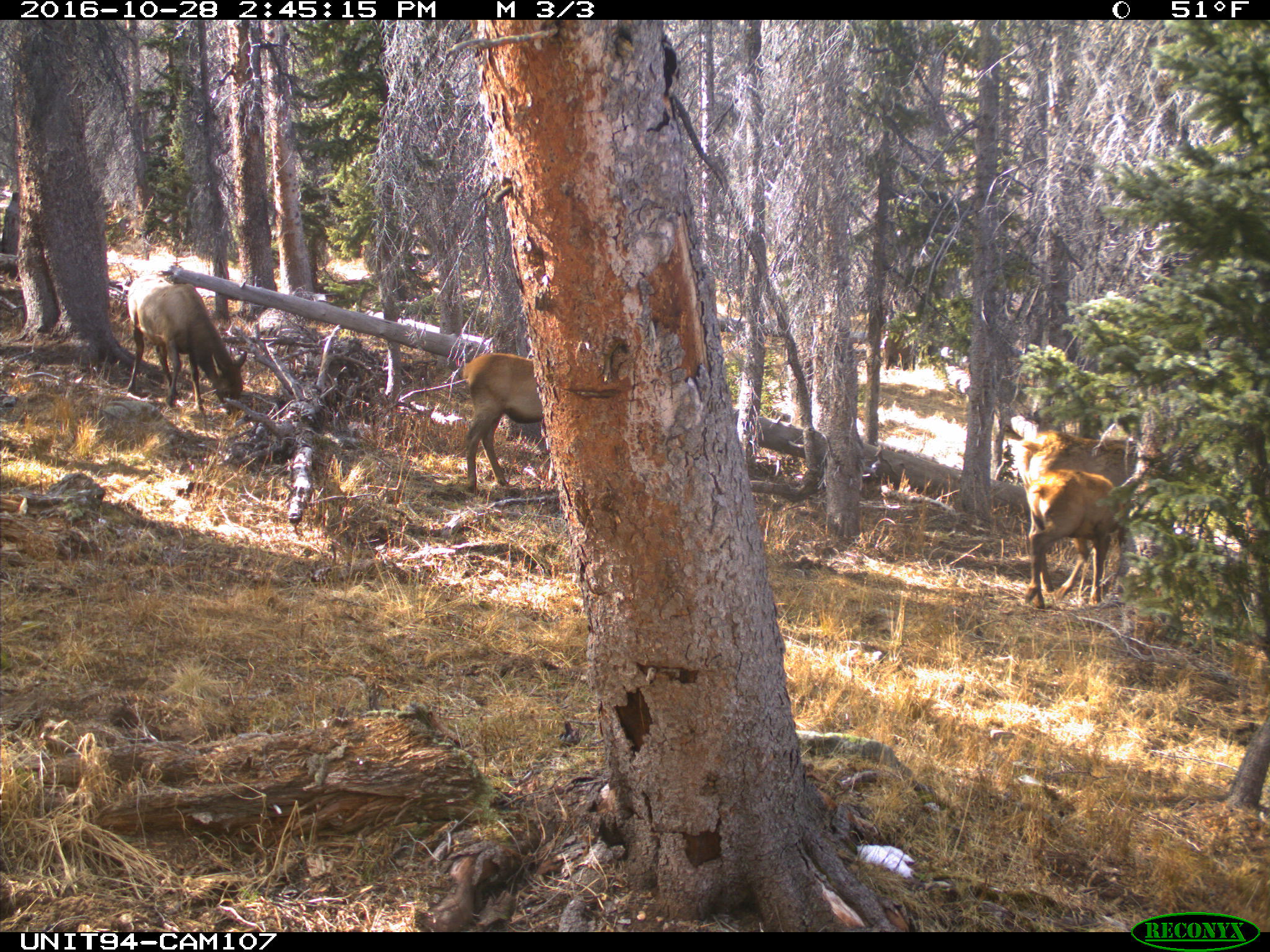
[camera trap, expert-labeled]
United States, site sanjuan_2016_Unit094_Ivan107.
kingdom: Animalia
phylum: Chordata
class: Mammalia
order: Artiodactyla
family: Cervidae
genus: Cervus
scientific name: Cervus elaphus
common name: red deer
Cervus elaphus (red deer).